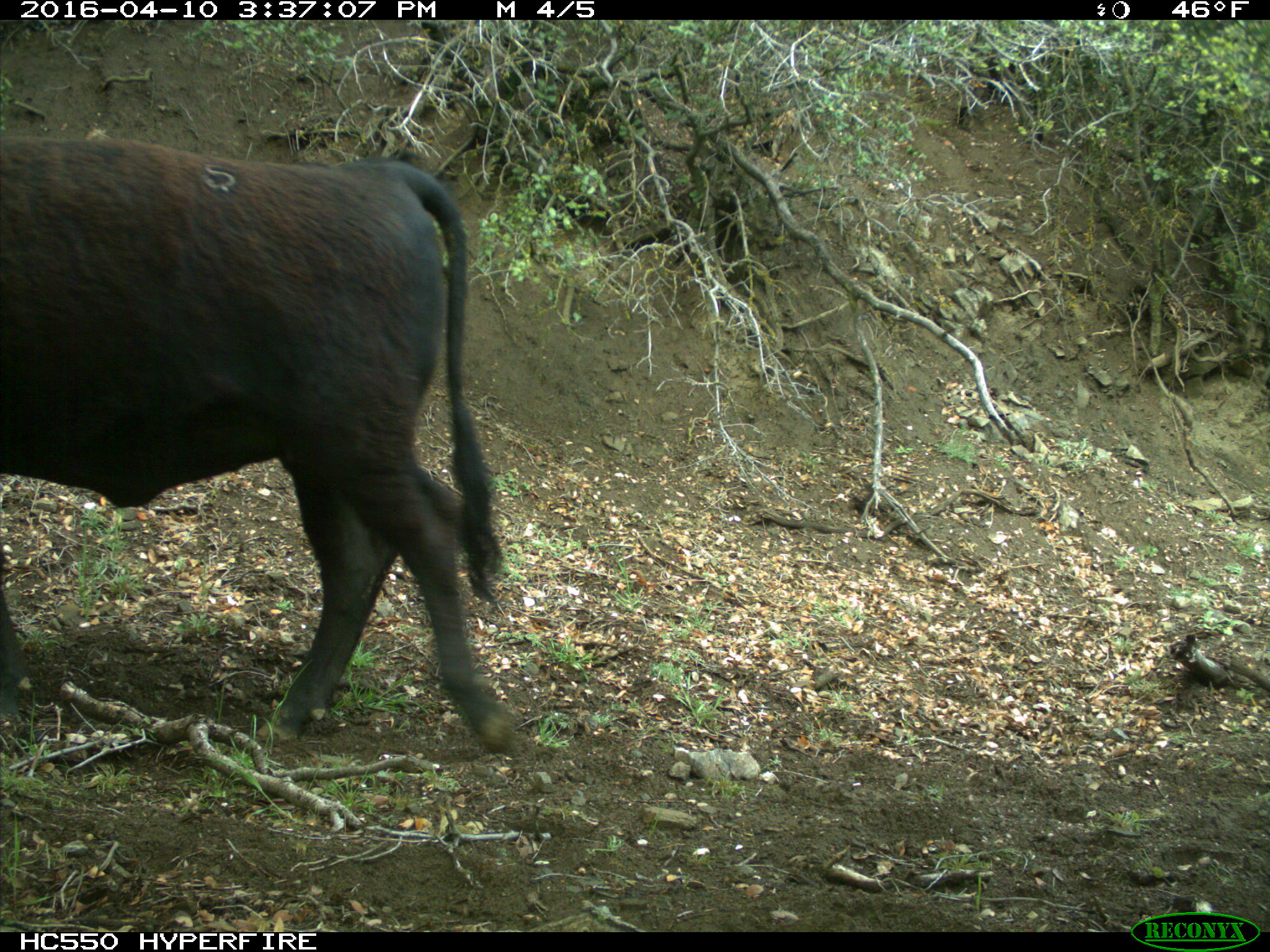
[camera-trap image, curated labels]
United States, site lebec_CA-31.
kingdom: Animalia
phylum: Chordata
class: Mammalia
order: Artiodactyla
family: Bovidae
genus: Bos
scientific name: Bos taurus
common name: domestic cow